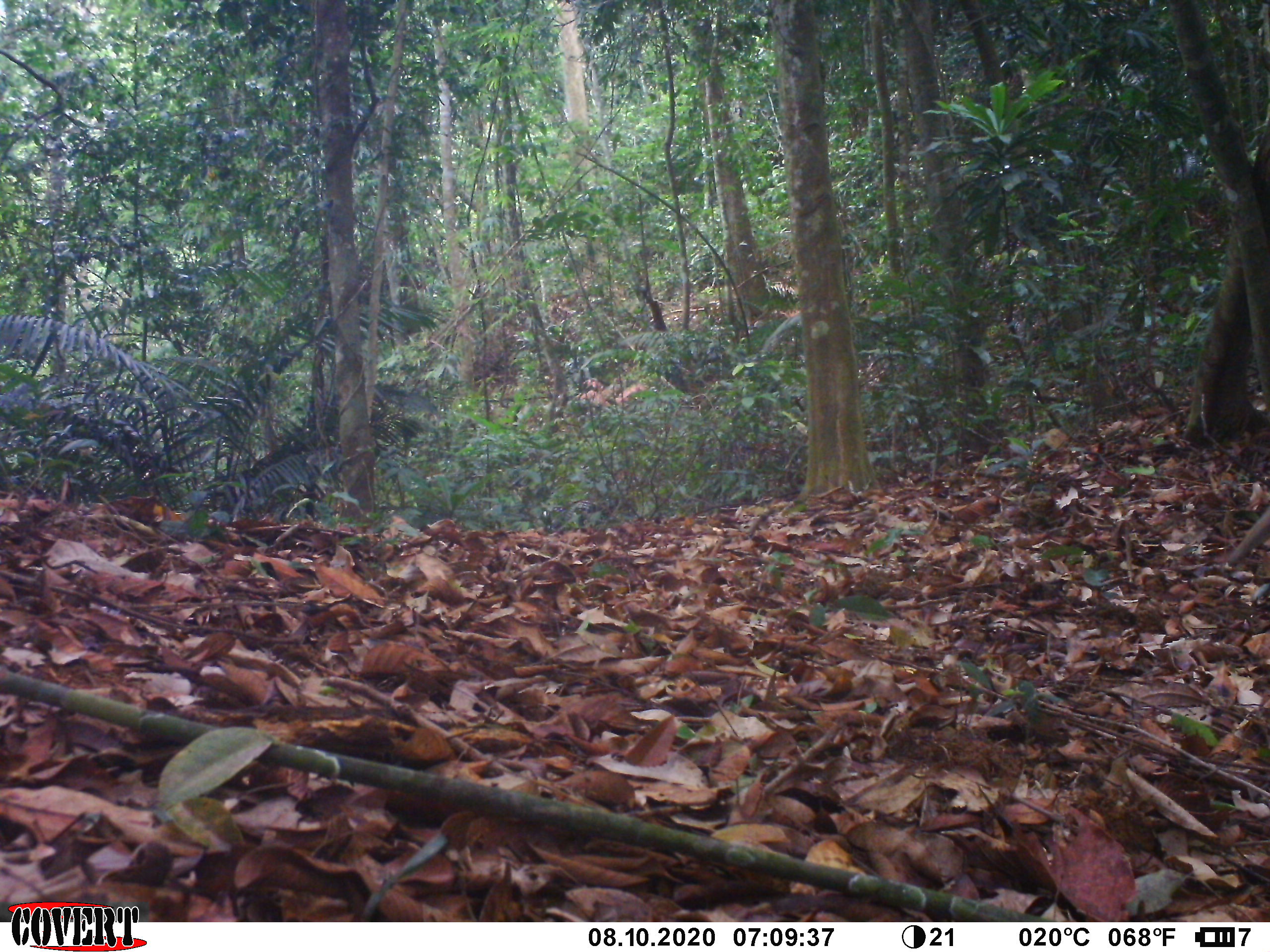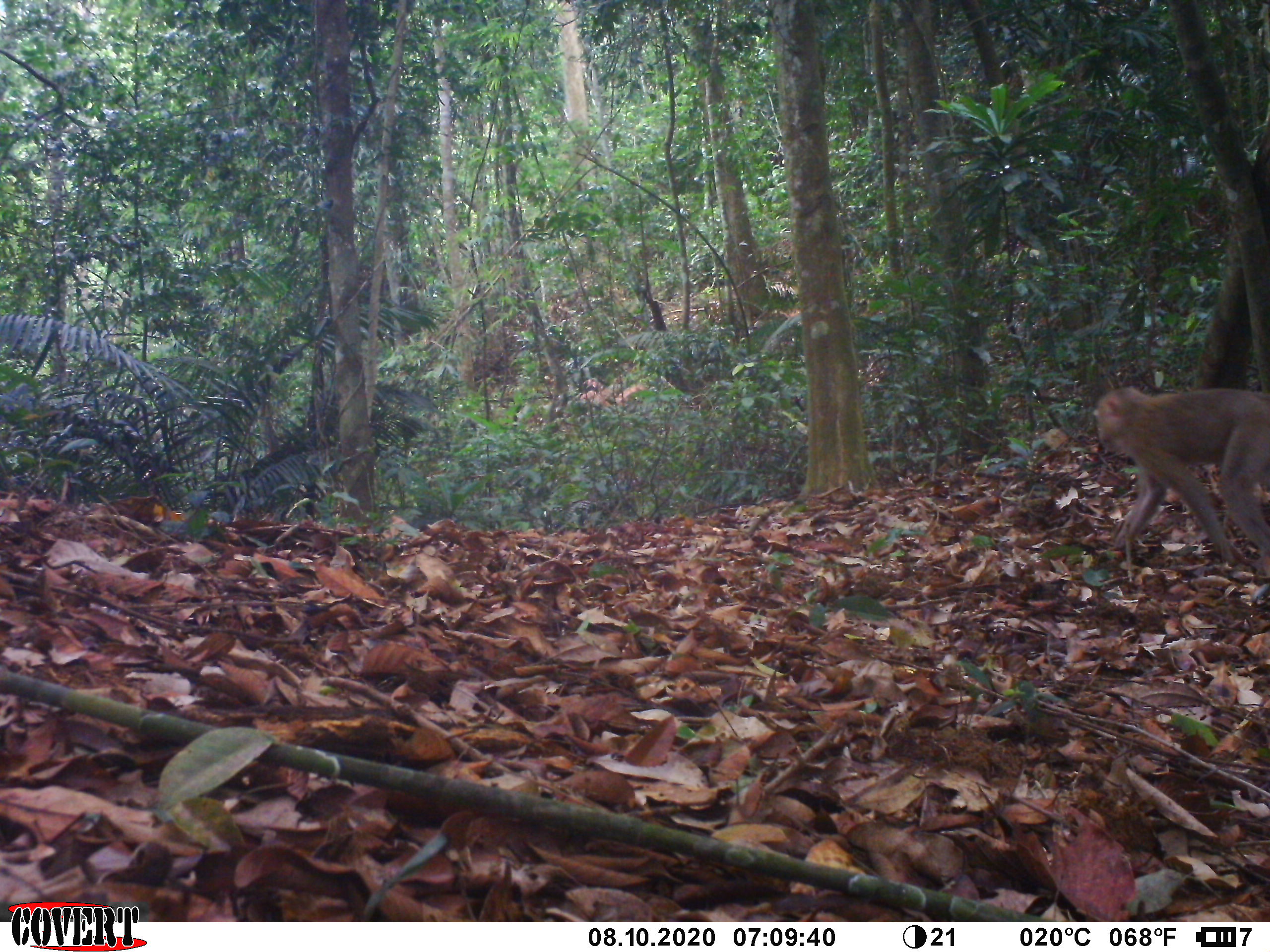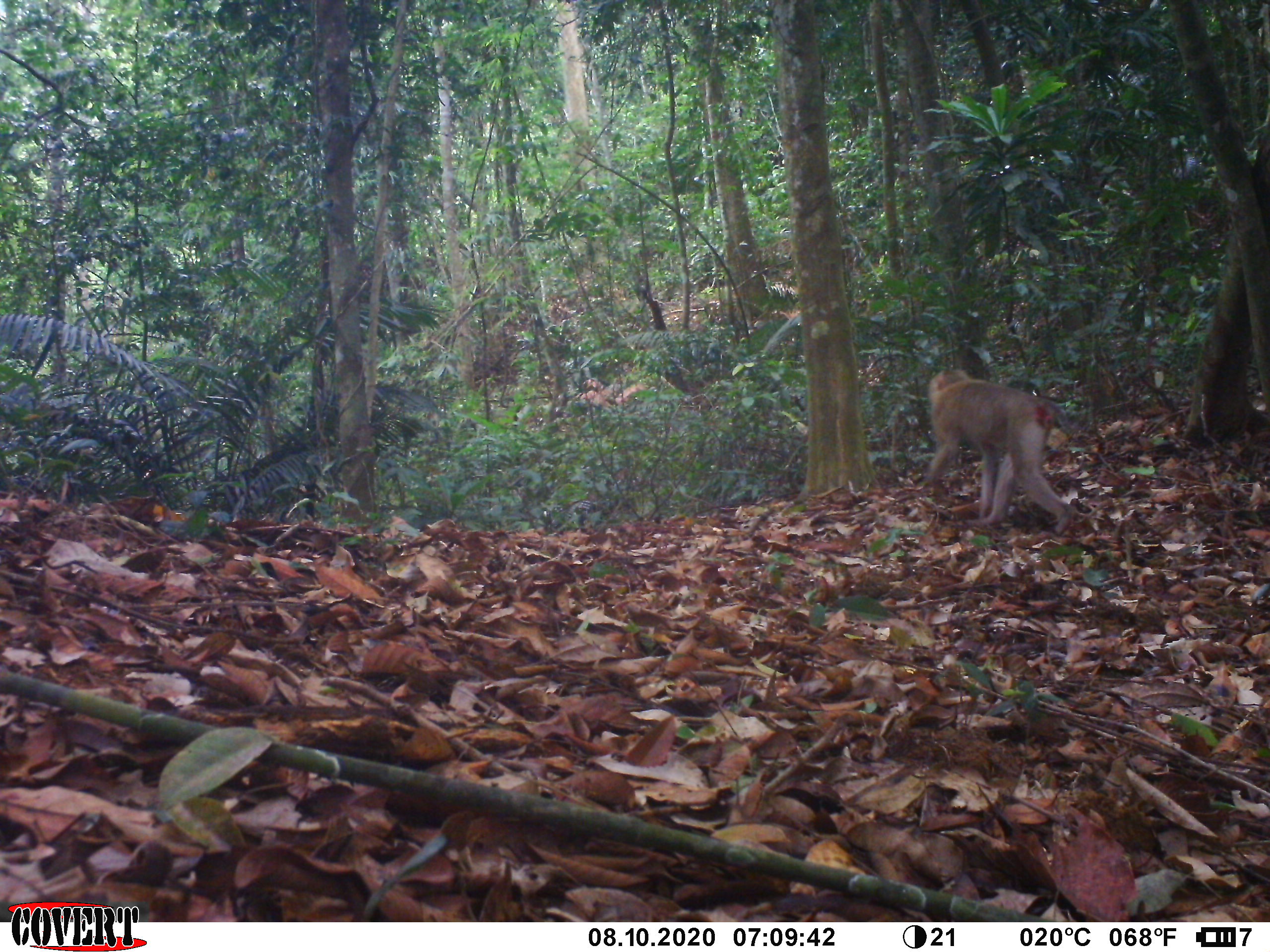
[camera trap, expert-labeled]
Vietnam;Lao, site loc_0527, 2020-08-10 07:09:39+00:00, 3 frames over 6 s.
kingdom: Animalia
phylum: Chordata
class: Mammalia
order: Primates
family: Cercopithecidae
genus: Macaca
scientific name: Macaca nemestrina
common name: pig-tailed macaque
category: pig tailed macaque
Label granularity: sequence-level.